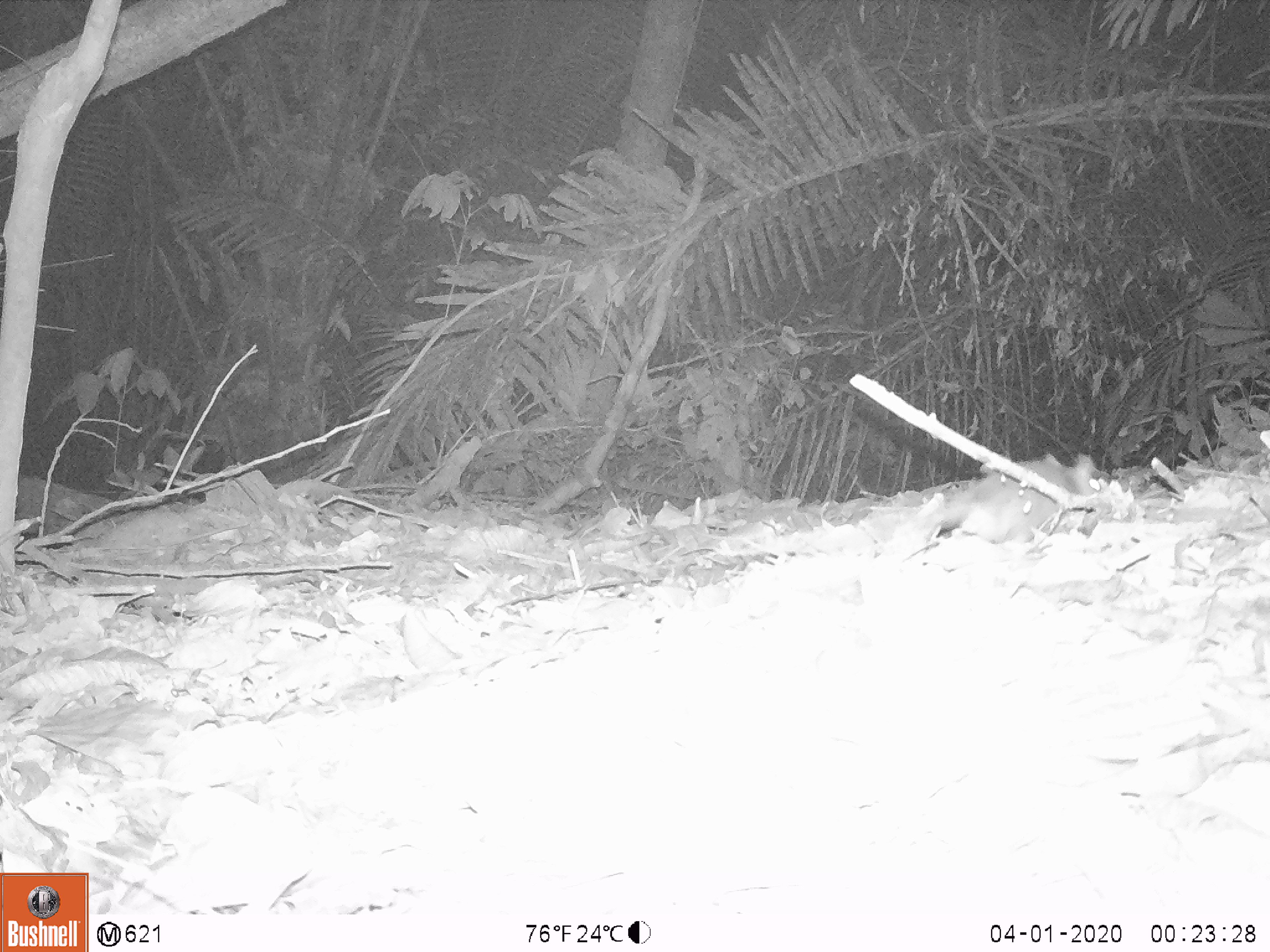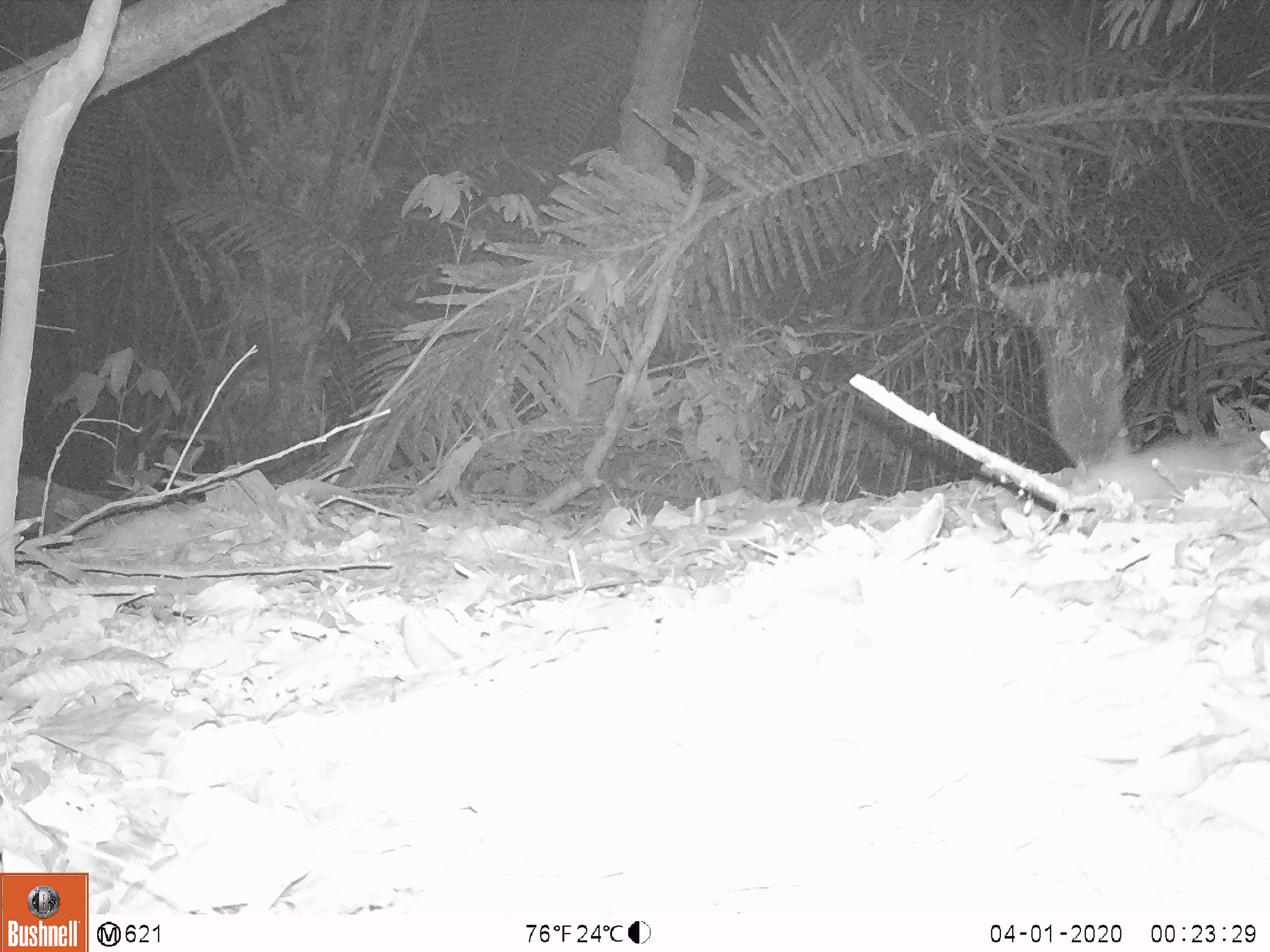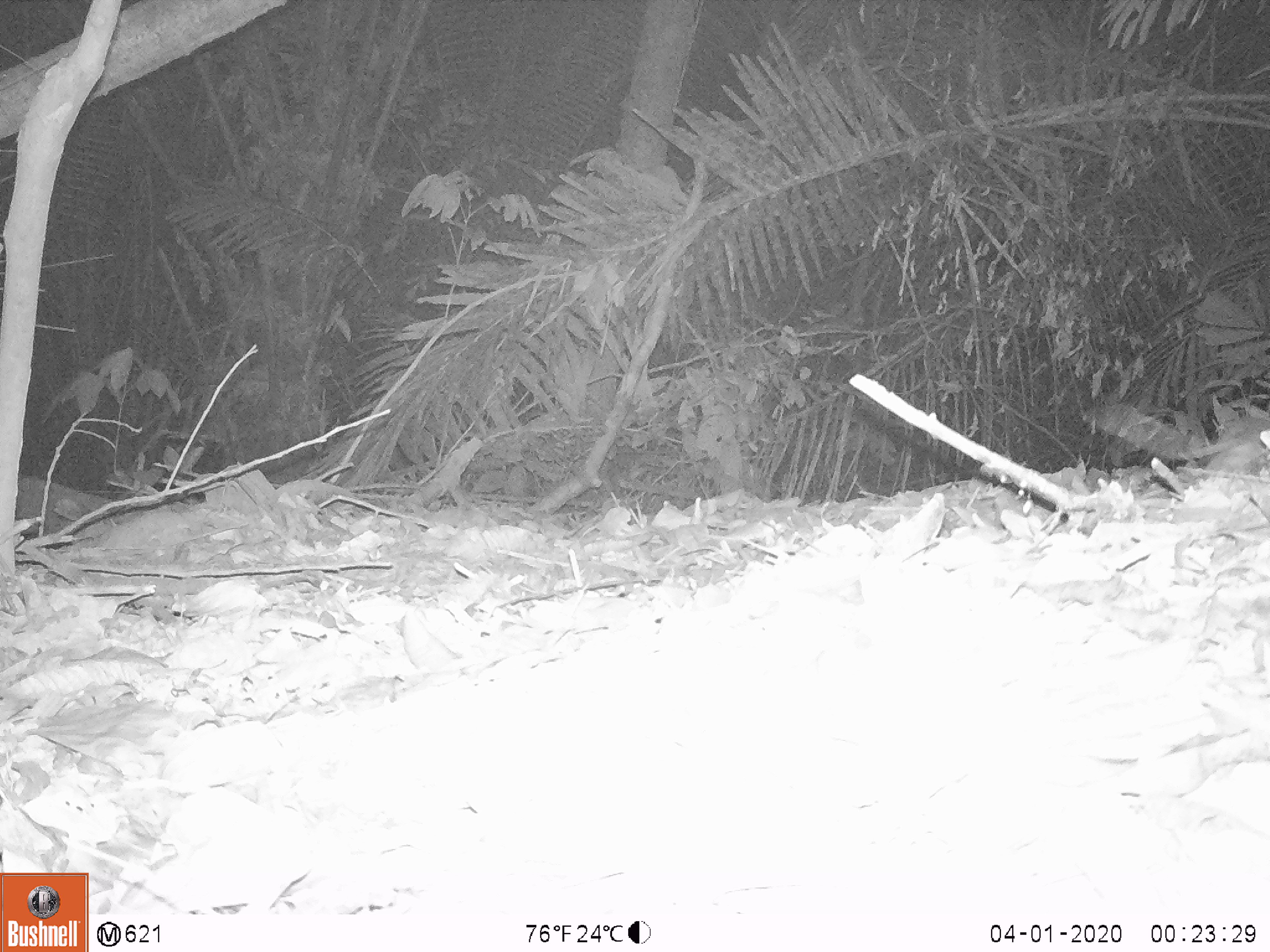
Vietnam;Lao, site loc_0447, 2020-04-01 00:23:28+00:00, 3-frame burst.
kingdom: Animalia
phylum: Chordata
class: Mammalia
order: Rodentia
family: Muridae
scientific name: Muridae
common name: old-world mice and rats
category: unidentified murid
Unidentified murid (old-world mice and rats) (Muridae). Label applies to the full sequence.